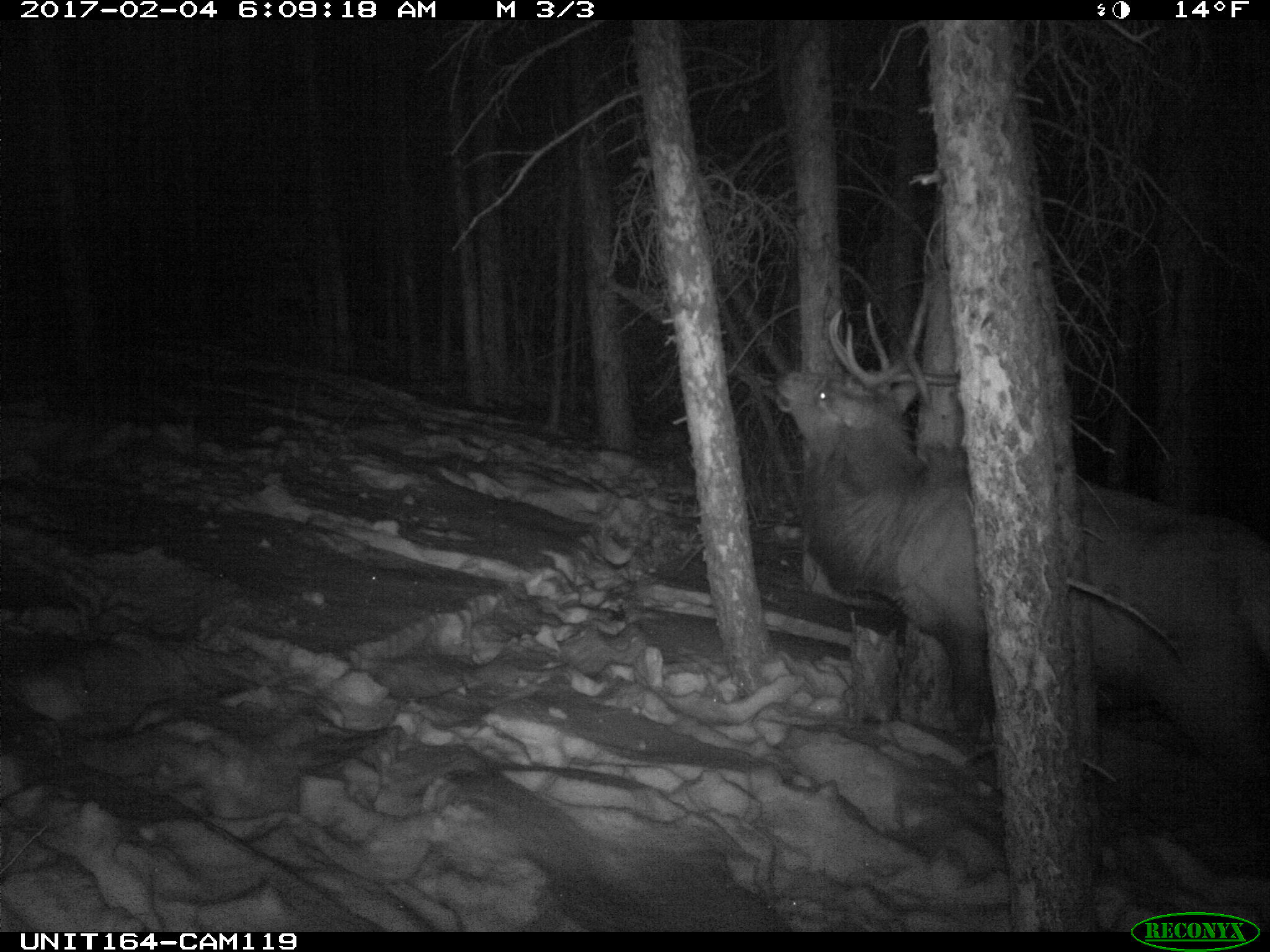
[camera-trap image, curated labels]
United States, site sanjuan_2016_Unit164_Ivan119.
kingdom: Animalia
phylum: Chordata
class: Mammalia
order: Artiodactyla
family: Cervidae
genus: Cervus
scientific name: Cervus elaphus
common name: red deer